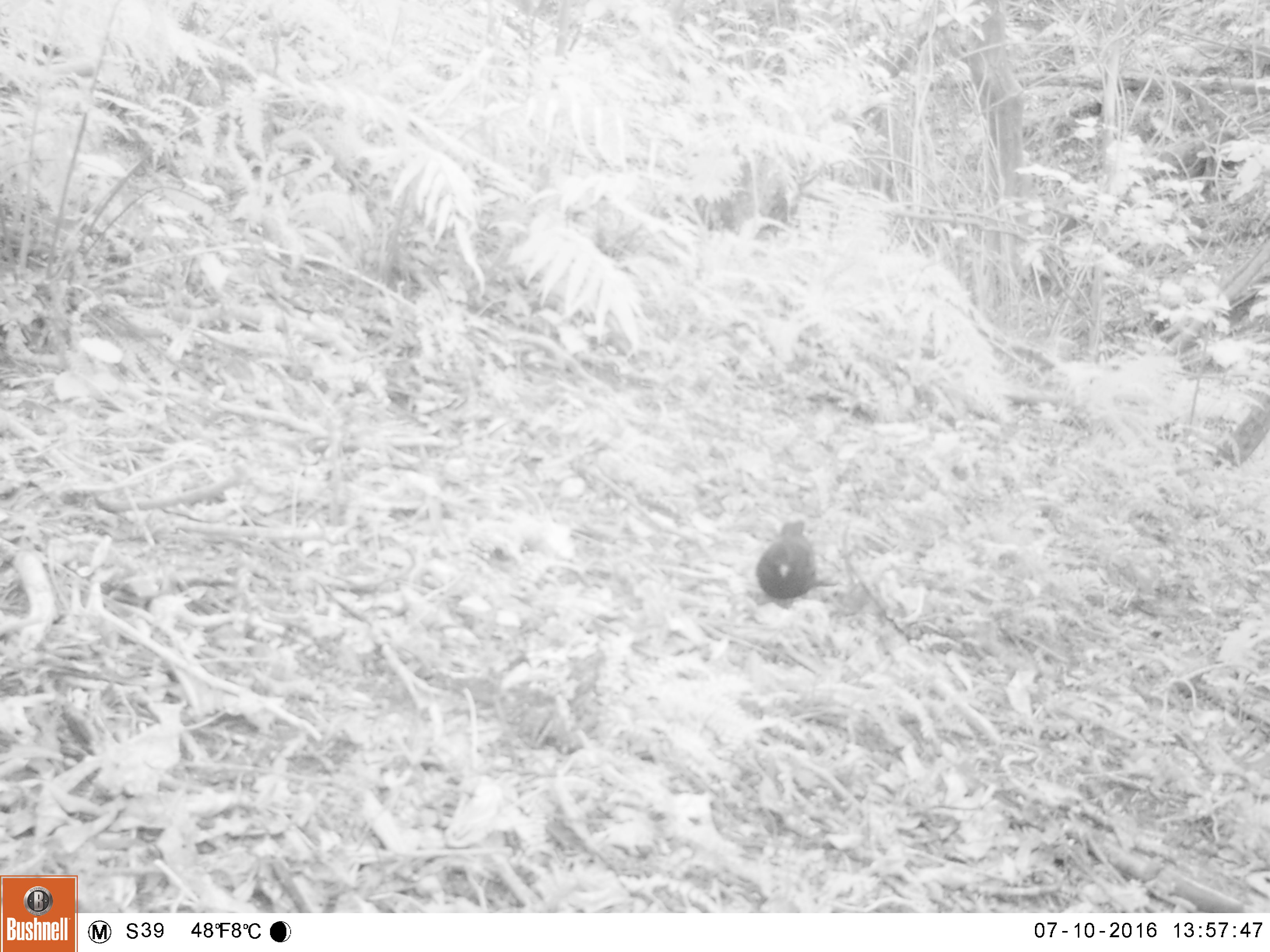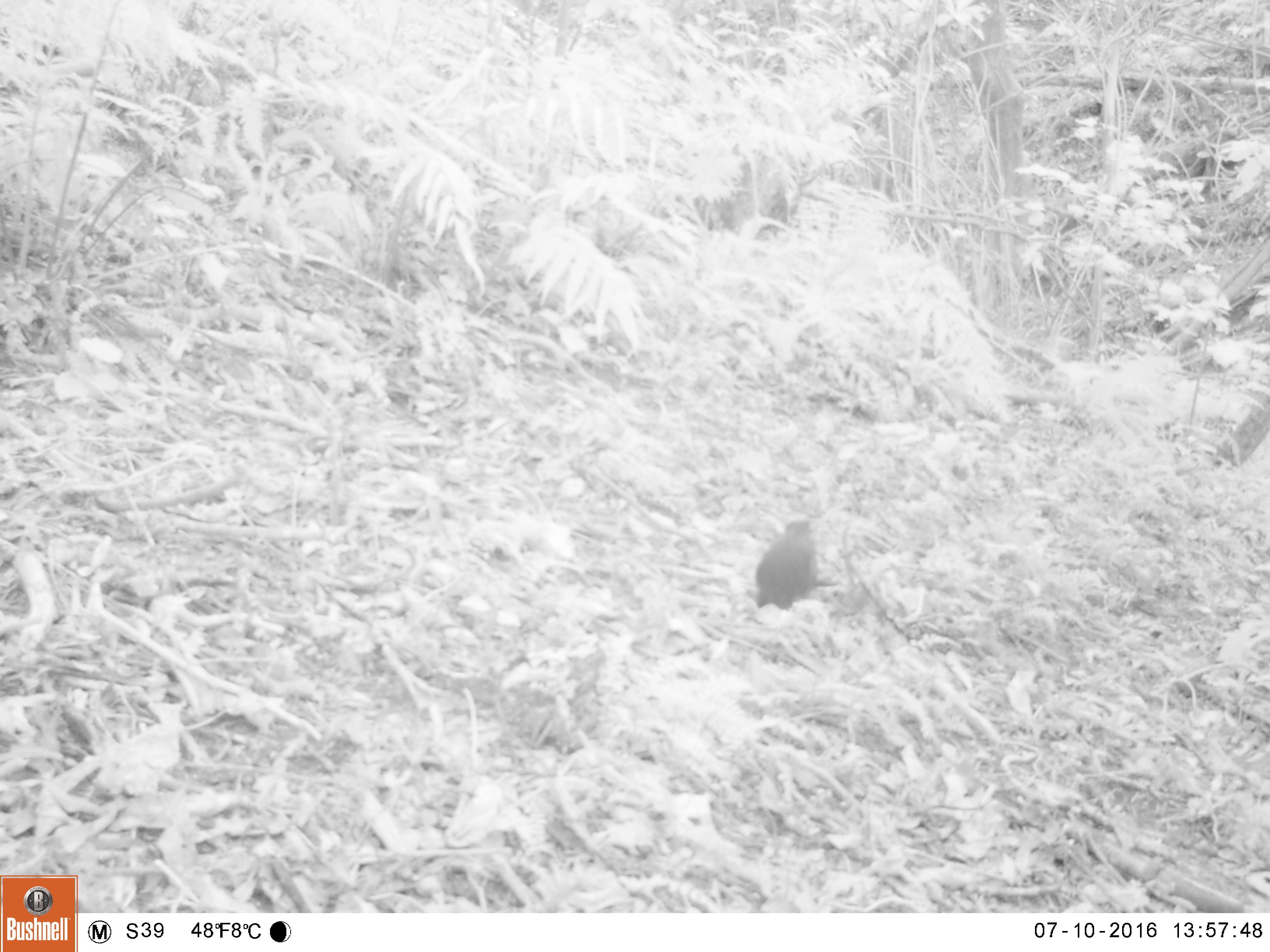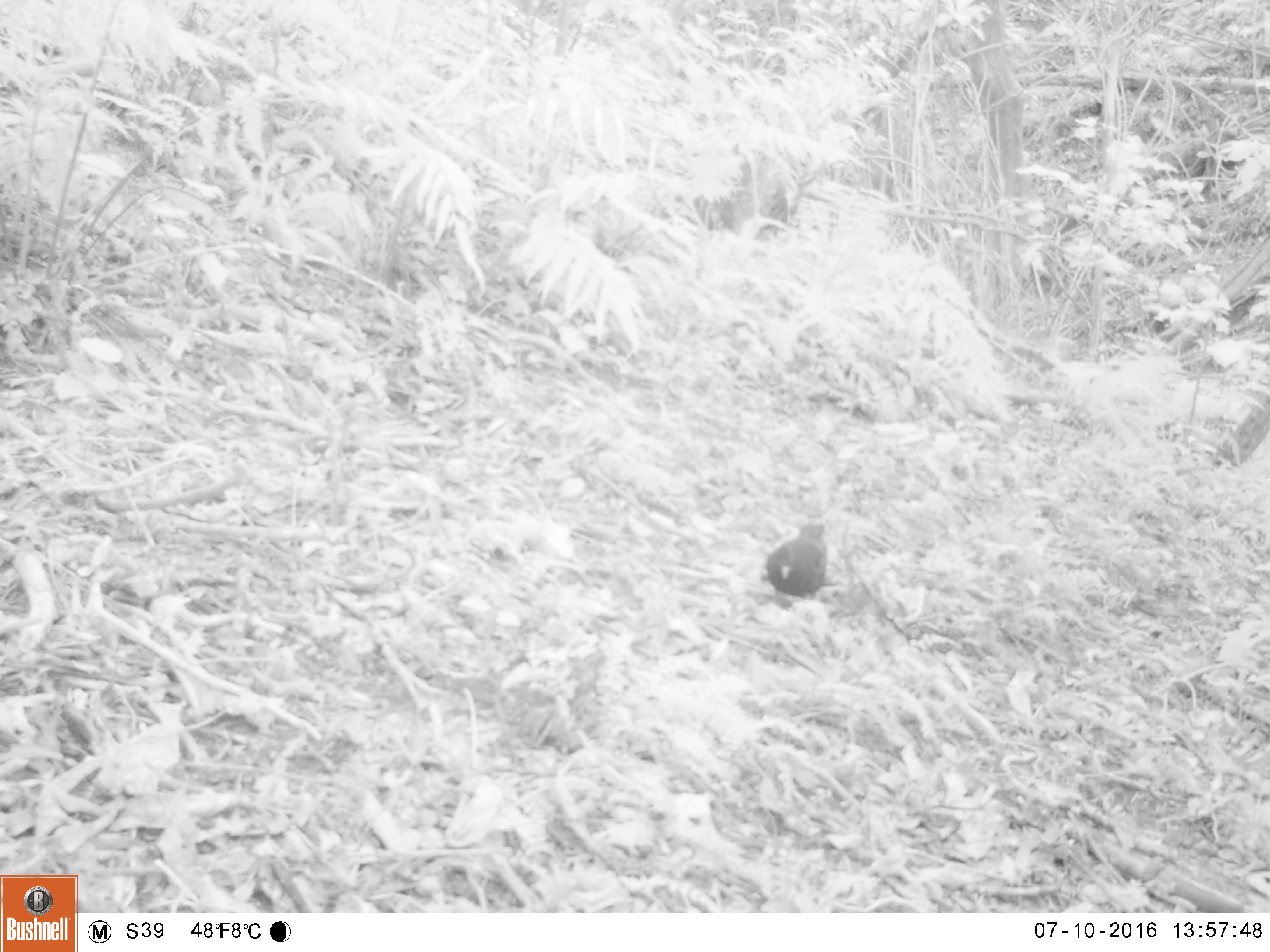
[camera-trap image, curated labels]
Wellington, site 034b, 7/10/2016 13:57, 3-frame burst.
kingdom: Animalia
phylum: Chordata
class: Aves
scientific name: Aves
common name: bird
Bird (Aves).